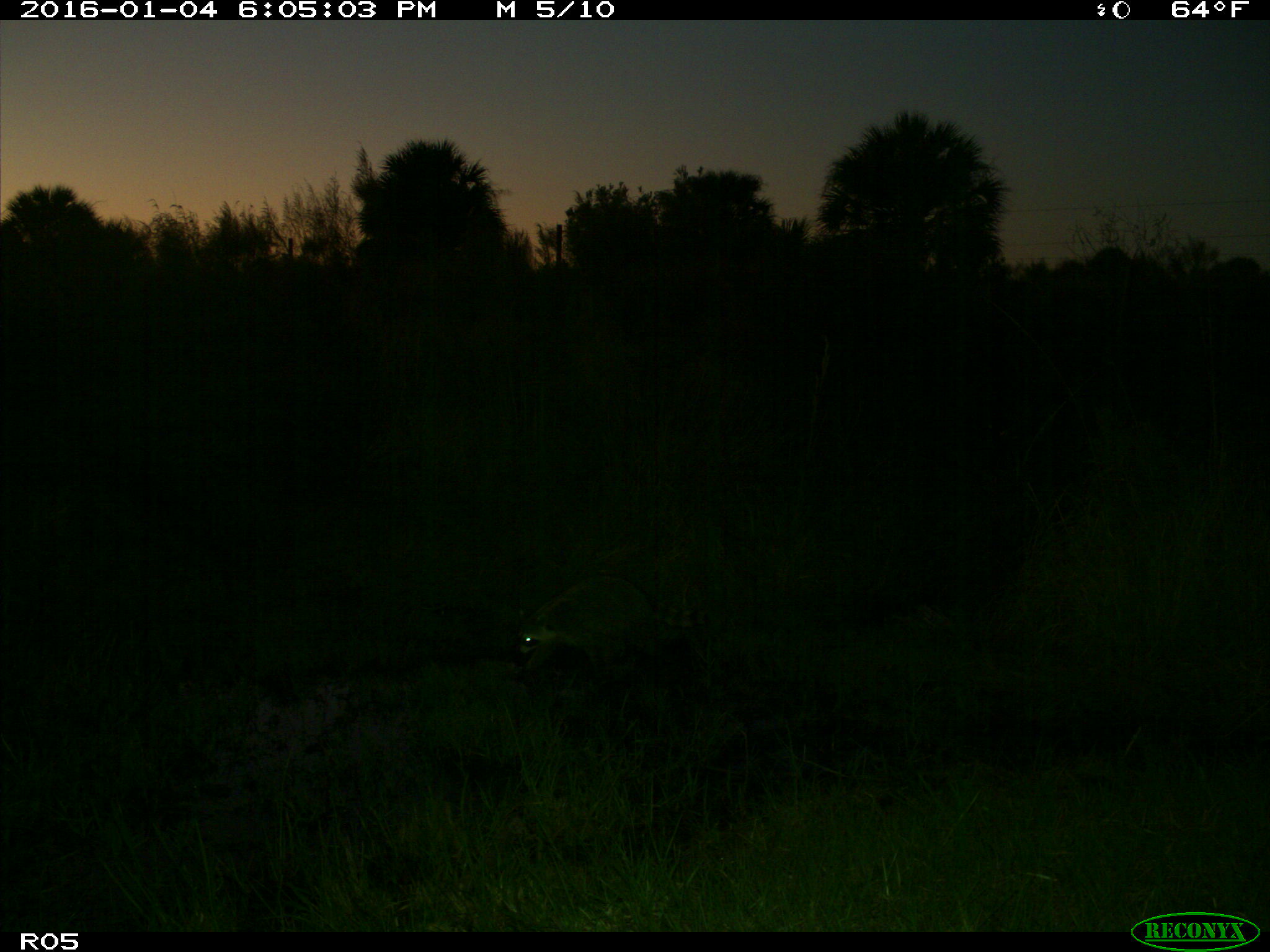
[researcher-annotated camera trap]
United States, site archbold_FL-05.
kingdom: Animalia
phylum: Chordata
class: Mammalia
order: Carnivora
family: Procyonidae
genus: Procyon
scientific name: Procyon lotor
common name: common raccoon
Procyon lotor (common raccoon).